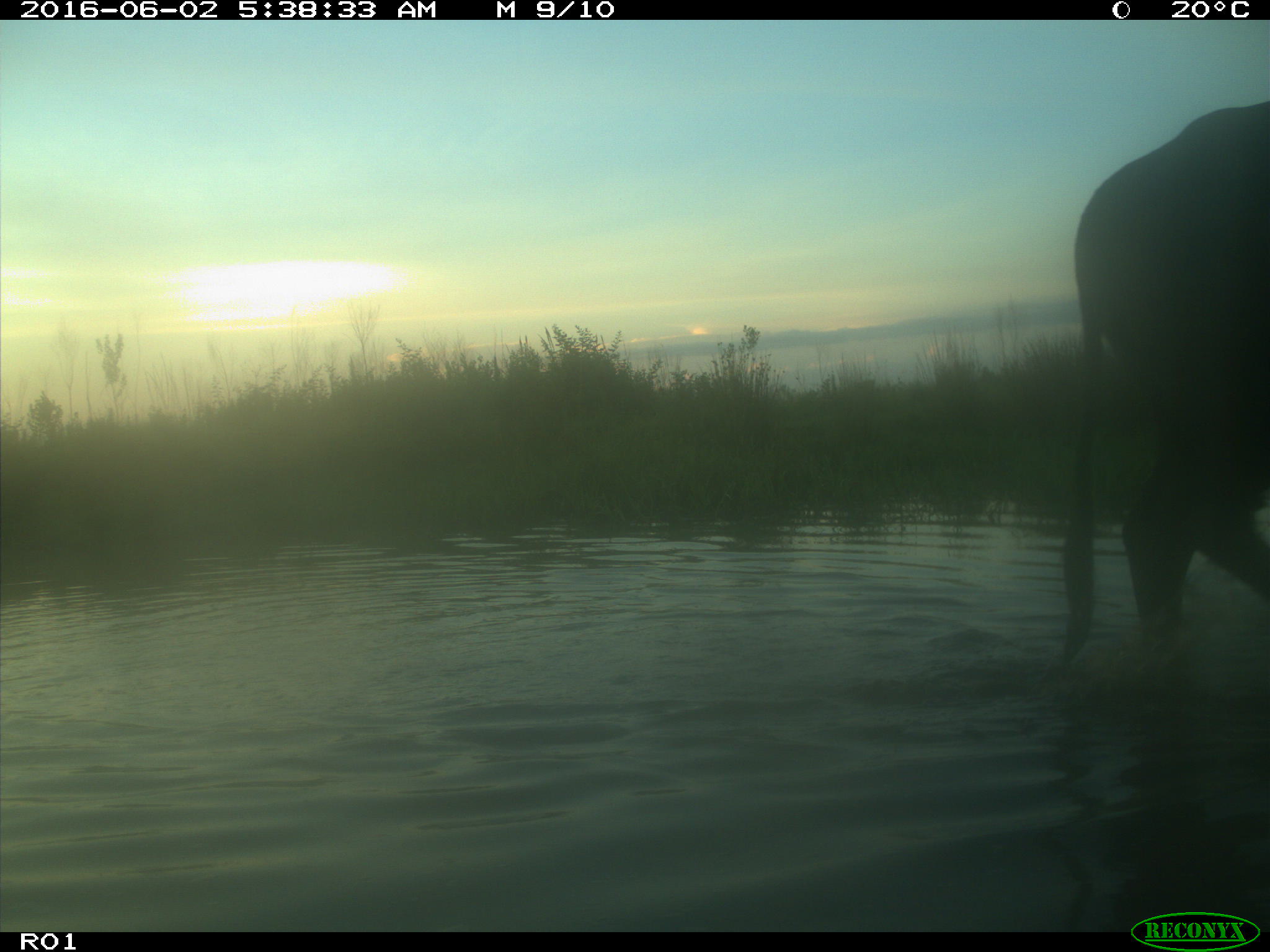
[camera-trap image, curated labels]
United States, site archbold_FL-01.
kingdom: Animalia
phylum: Chordata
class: Mammalia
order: Artiodactyla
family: Bovidae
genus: Bos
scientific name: Bos taurus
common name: domestic cow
Bos taurus (domestic cow).